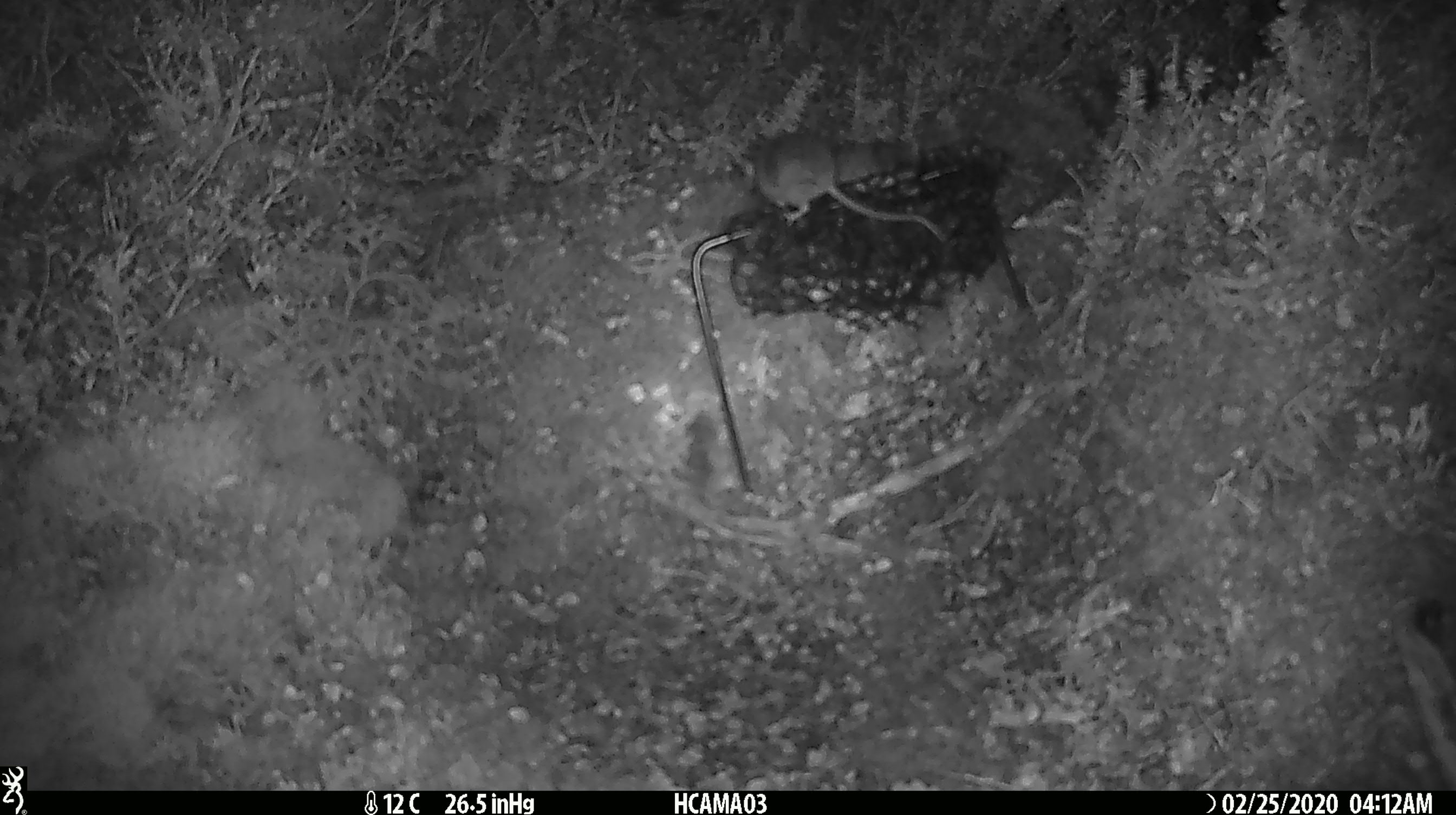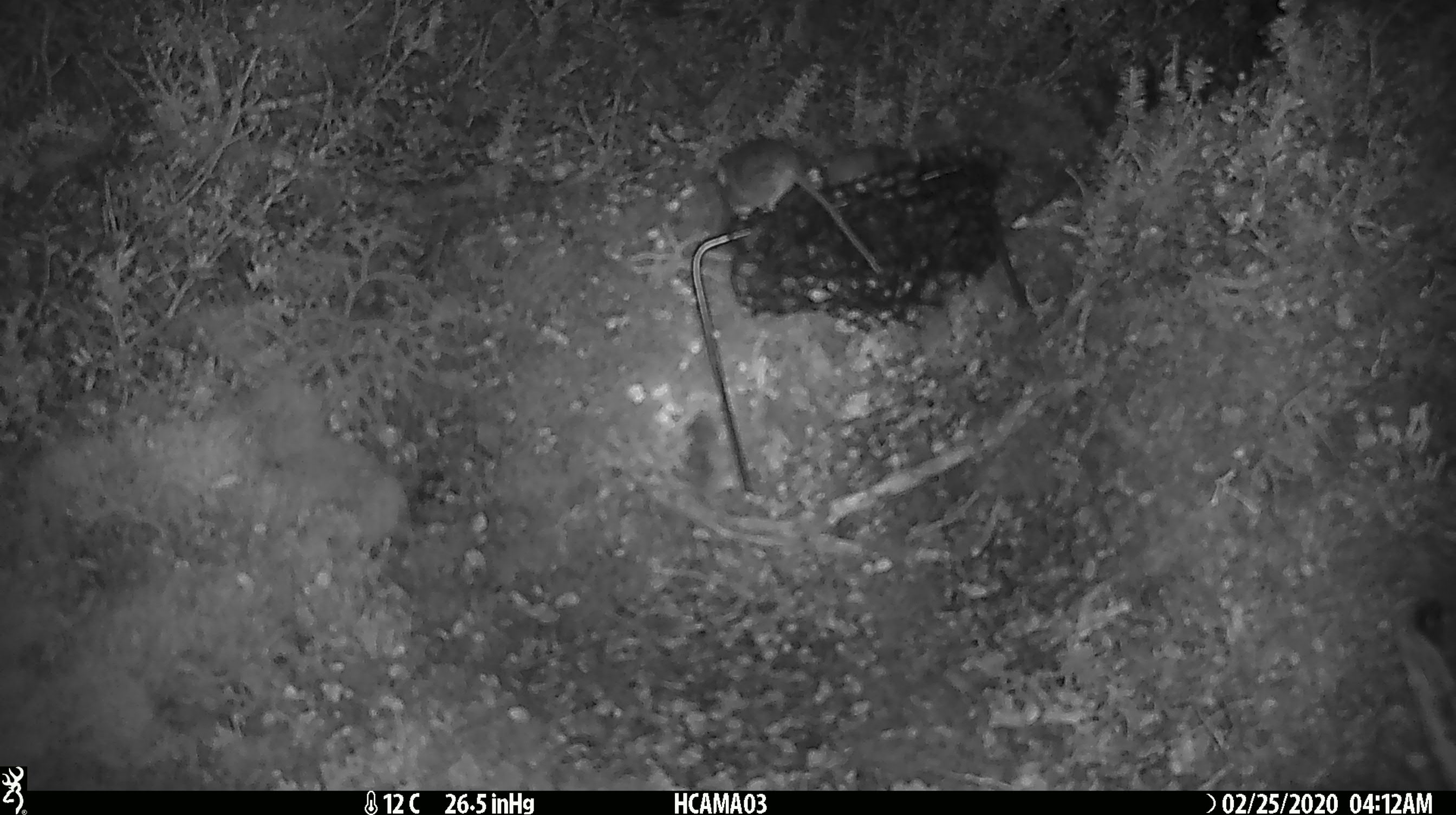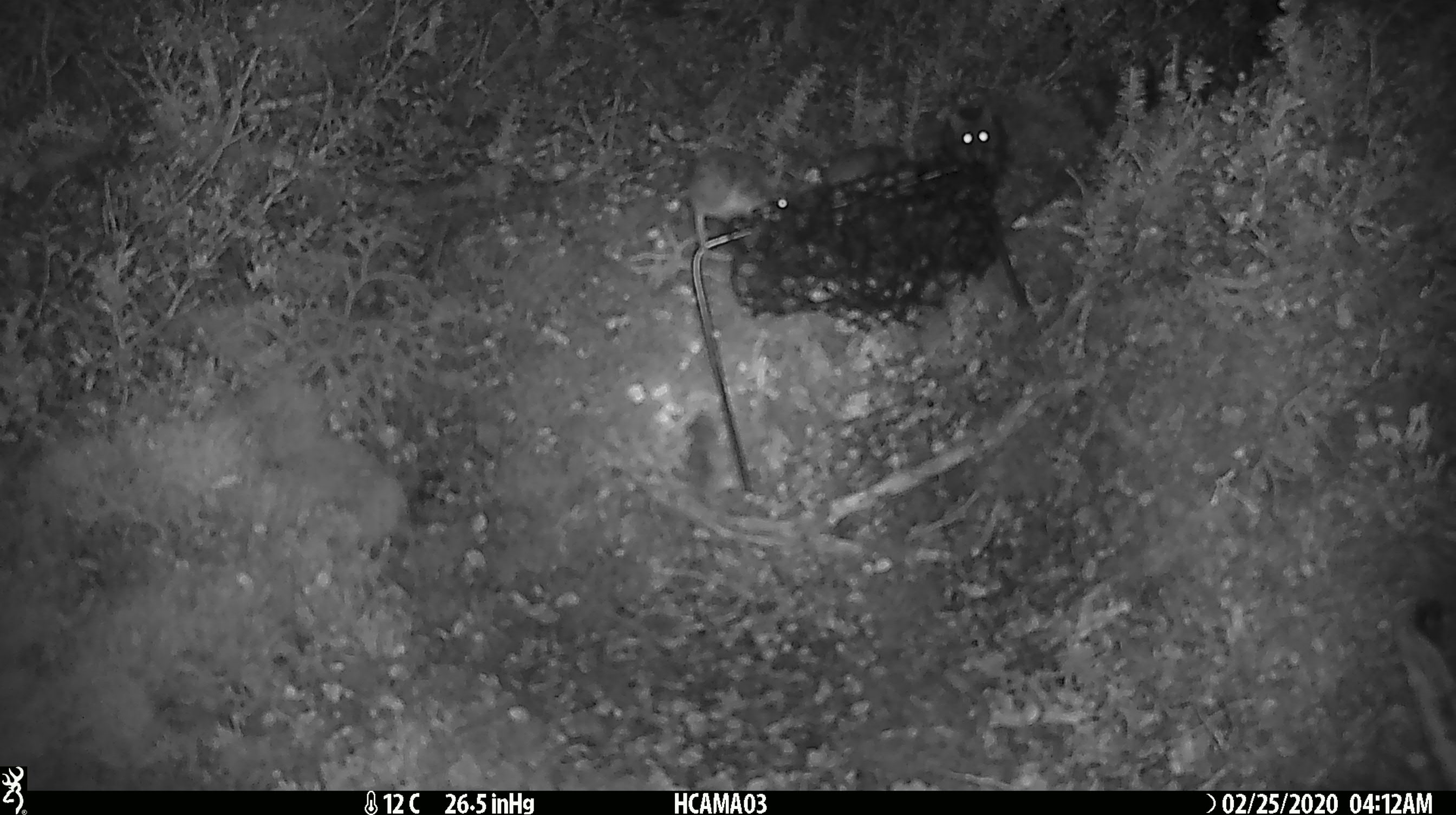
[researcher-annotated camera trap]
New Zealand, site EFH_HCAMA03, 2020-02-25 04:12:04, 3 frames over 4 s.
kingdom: Animalia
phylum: Chordata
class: Mammalia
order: Rodentia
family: Muridae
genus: Mus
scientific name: Mus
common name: mouse